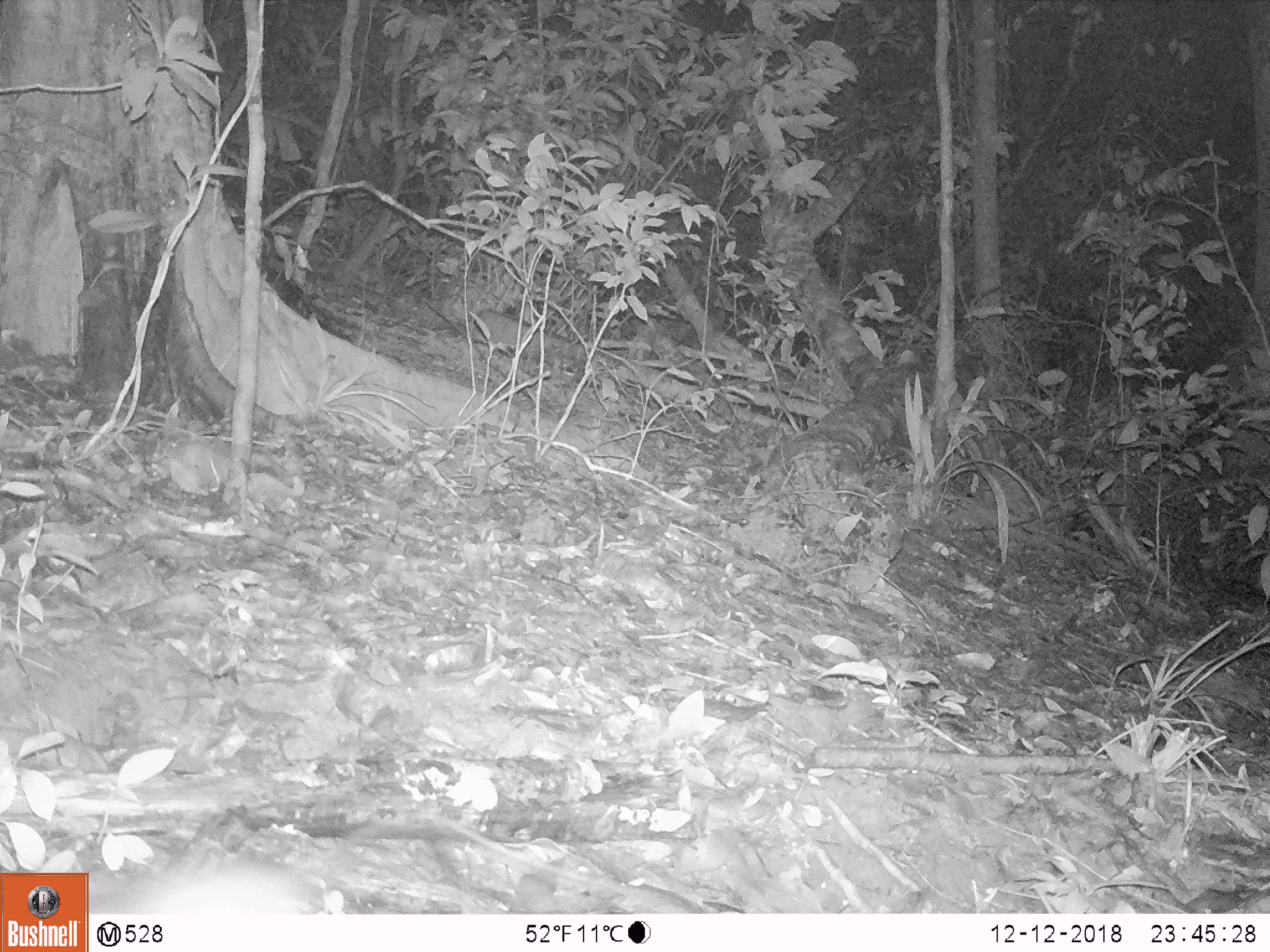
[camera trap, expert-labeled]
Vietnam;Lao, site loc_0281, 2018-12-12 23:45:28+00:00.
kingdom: Animalia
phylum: Chordata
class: Mammalia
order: Rodentia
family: Muridae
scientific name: Muridae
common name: old-world mice and rats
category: unidentified murid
Unidentified murid (old-world mice and rats) (Muridae). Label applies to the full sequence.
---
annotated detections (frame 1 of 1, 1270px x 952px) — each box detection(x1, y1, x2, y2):
unidentified murid: detection(64, 811, 596, 913)